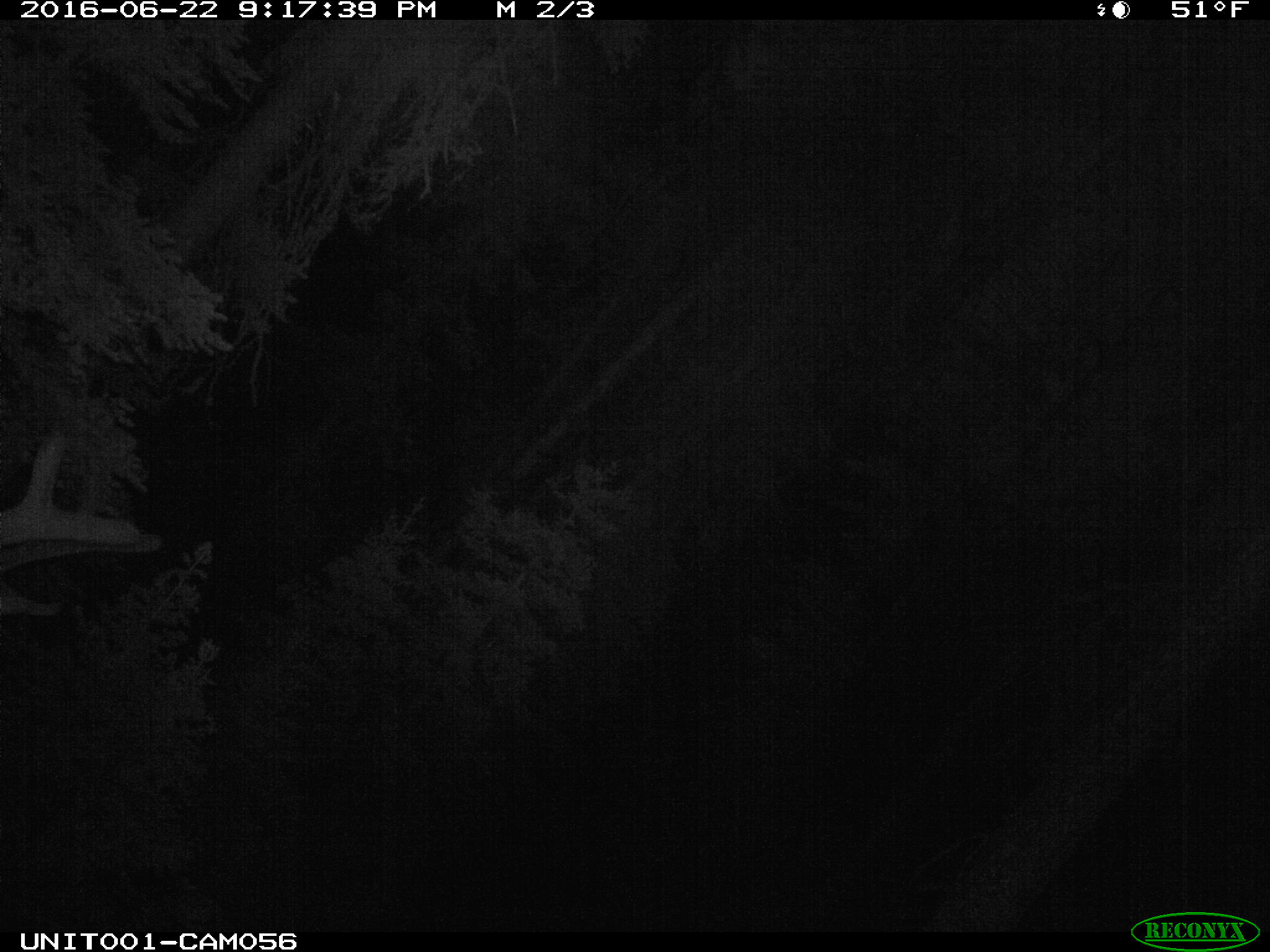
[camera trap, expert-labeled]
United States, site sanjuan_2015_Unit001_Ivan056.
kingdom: Animalia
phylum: Chordata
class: Mammalia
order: Artiodactyla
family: Cervidae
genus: Cervus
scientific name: Cervus elaphus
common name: red deer